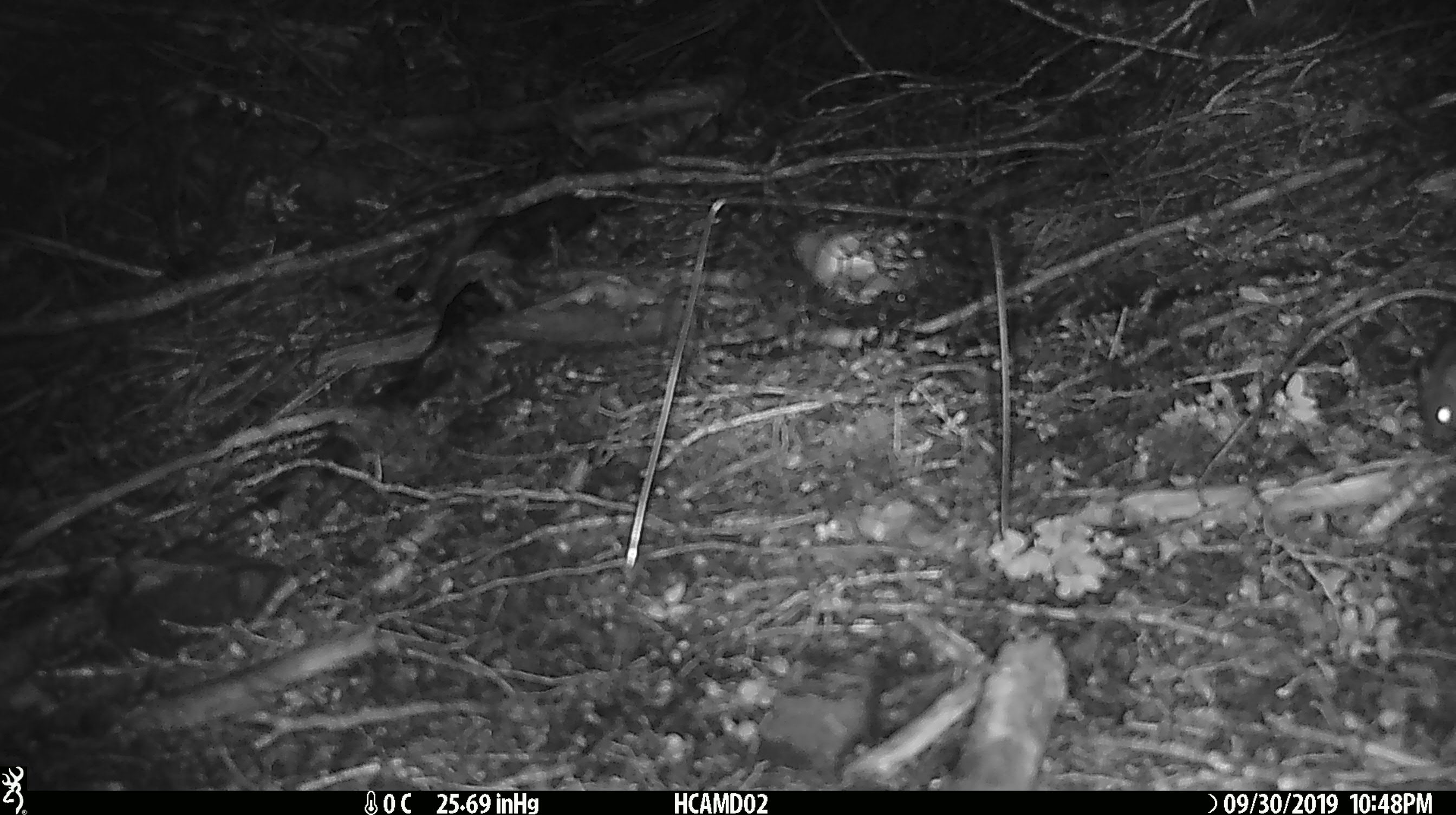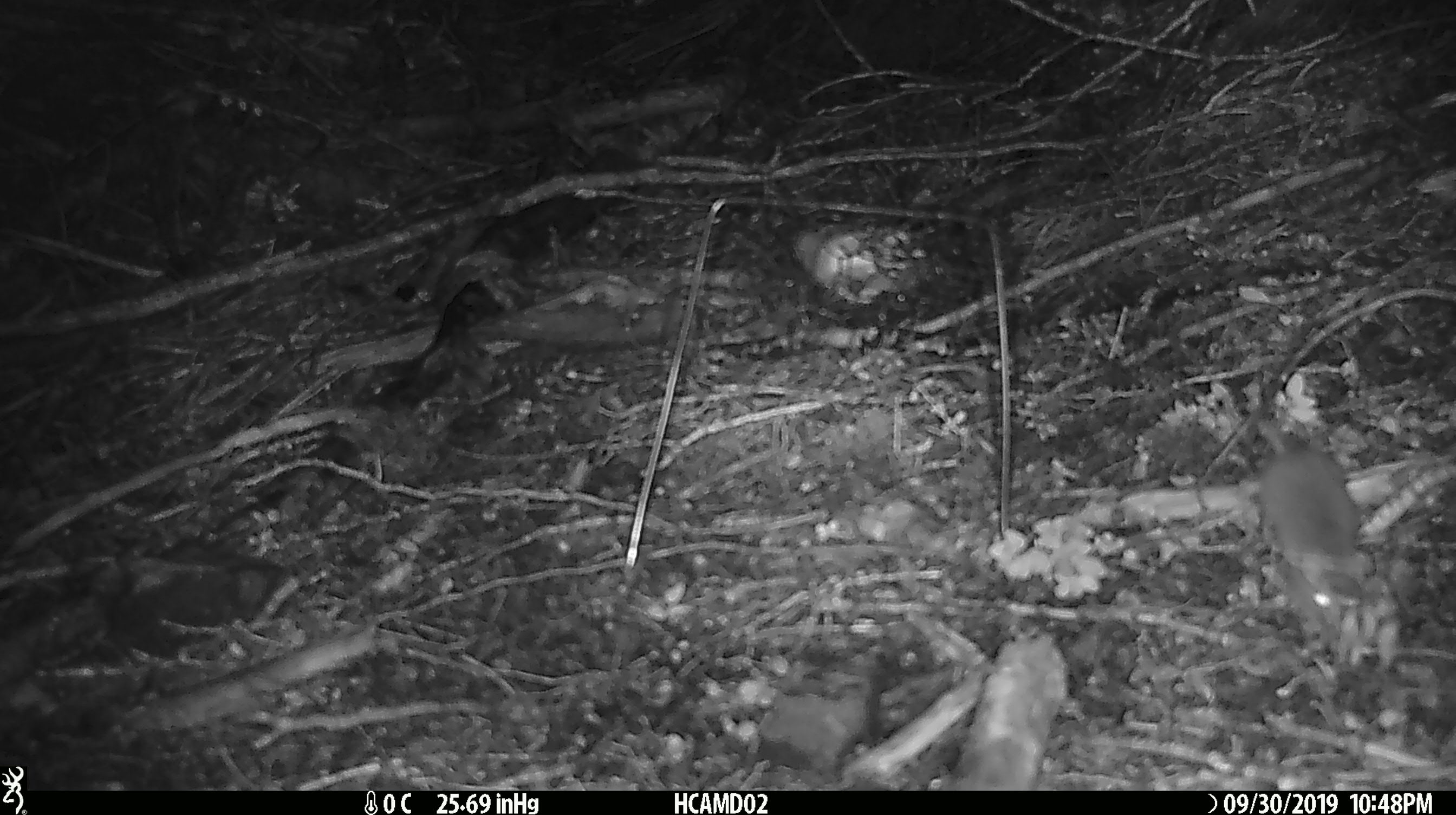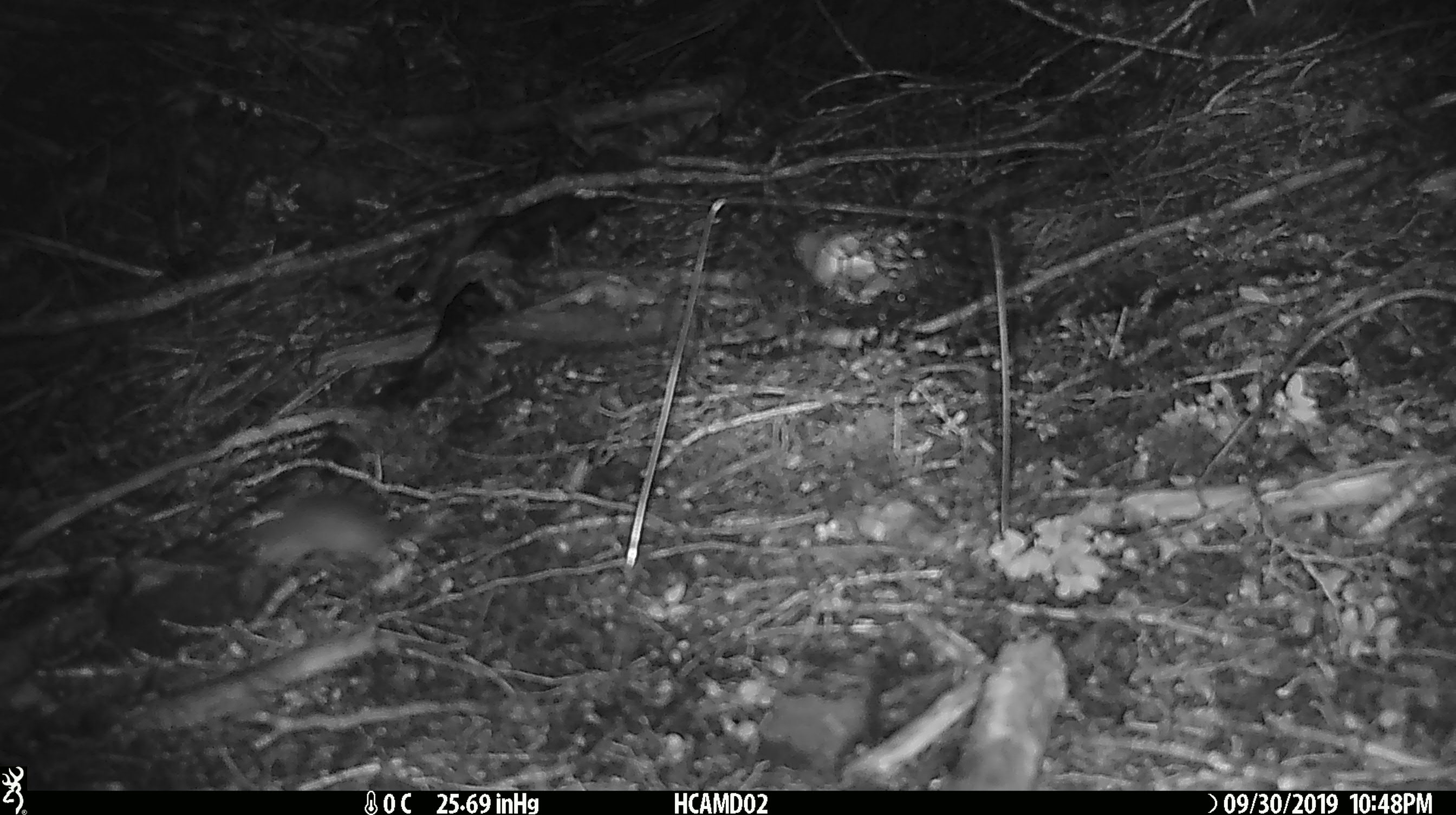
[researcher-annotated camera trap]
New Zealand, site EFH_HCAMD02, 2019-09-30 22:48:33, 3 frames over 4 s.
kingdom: Animalia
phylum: Chordata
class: Mammalia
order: Rodentia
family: Muridae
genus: Mus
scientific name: Mus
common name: mouse